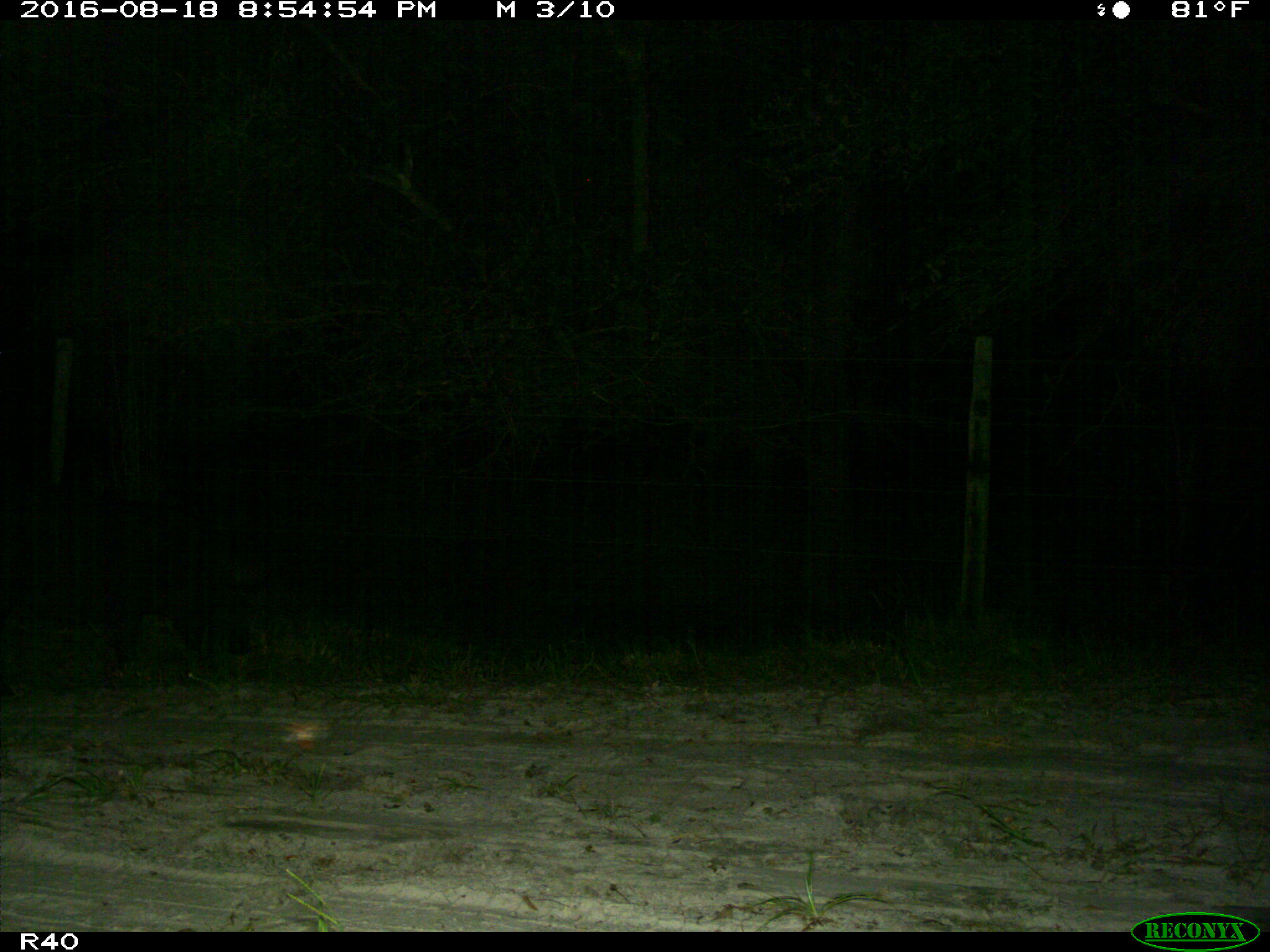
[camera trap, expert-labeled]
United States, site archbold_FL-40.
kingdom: Animalia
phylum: Chordata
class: Mammalia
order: Artiodactyla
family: Suidae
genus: Sus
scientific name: Sus scrofa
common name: wild boar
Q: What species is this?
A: Sus scrofa (wild boar).